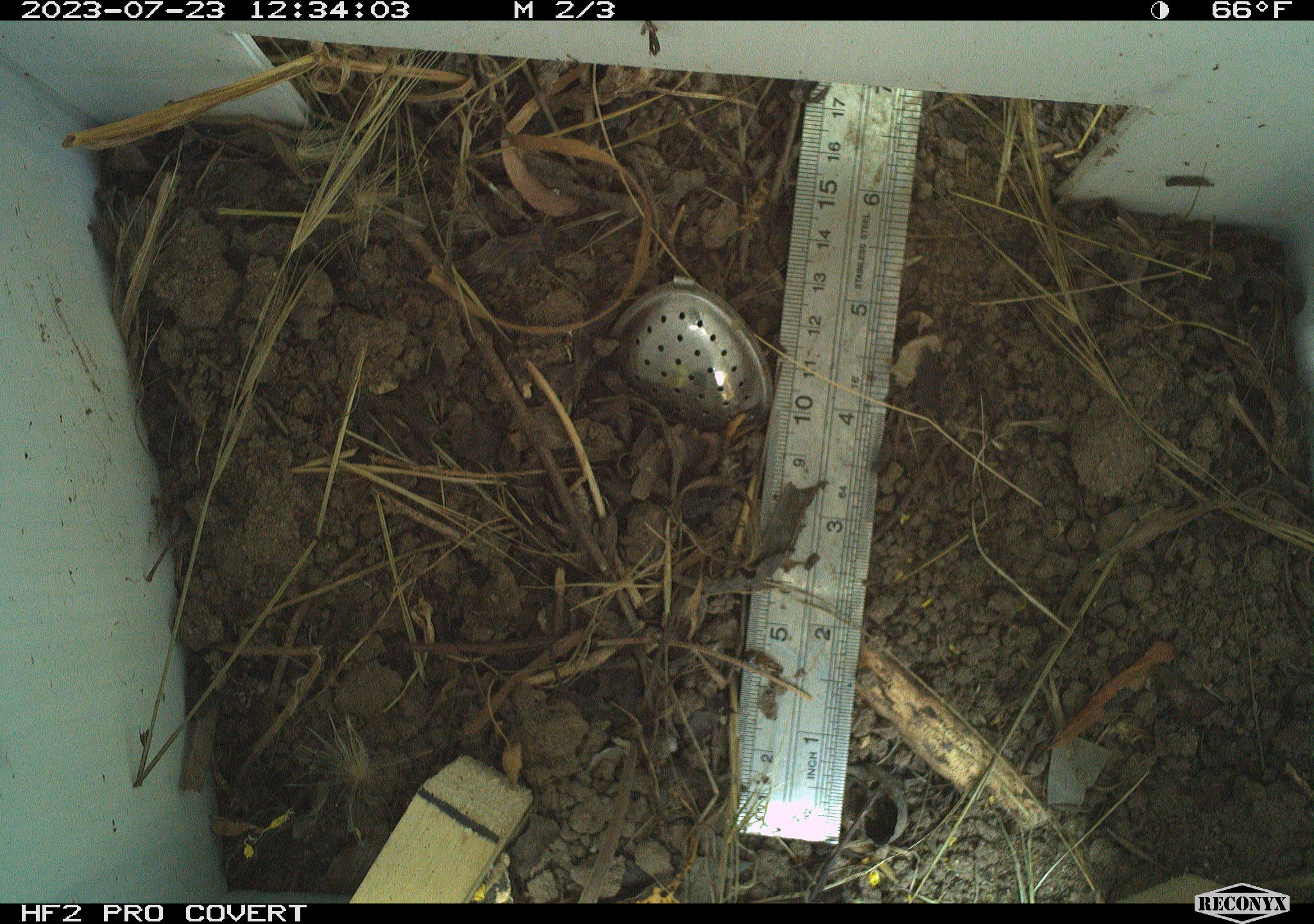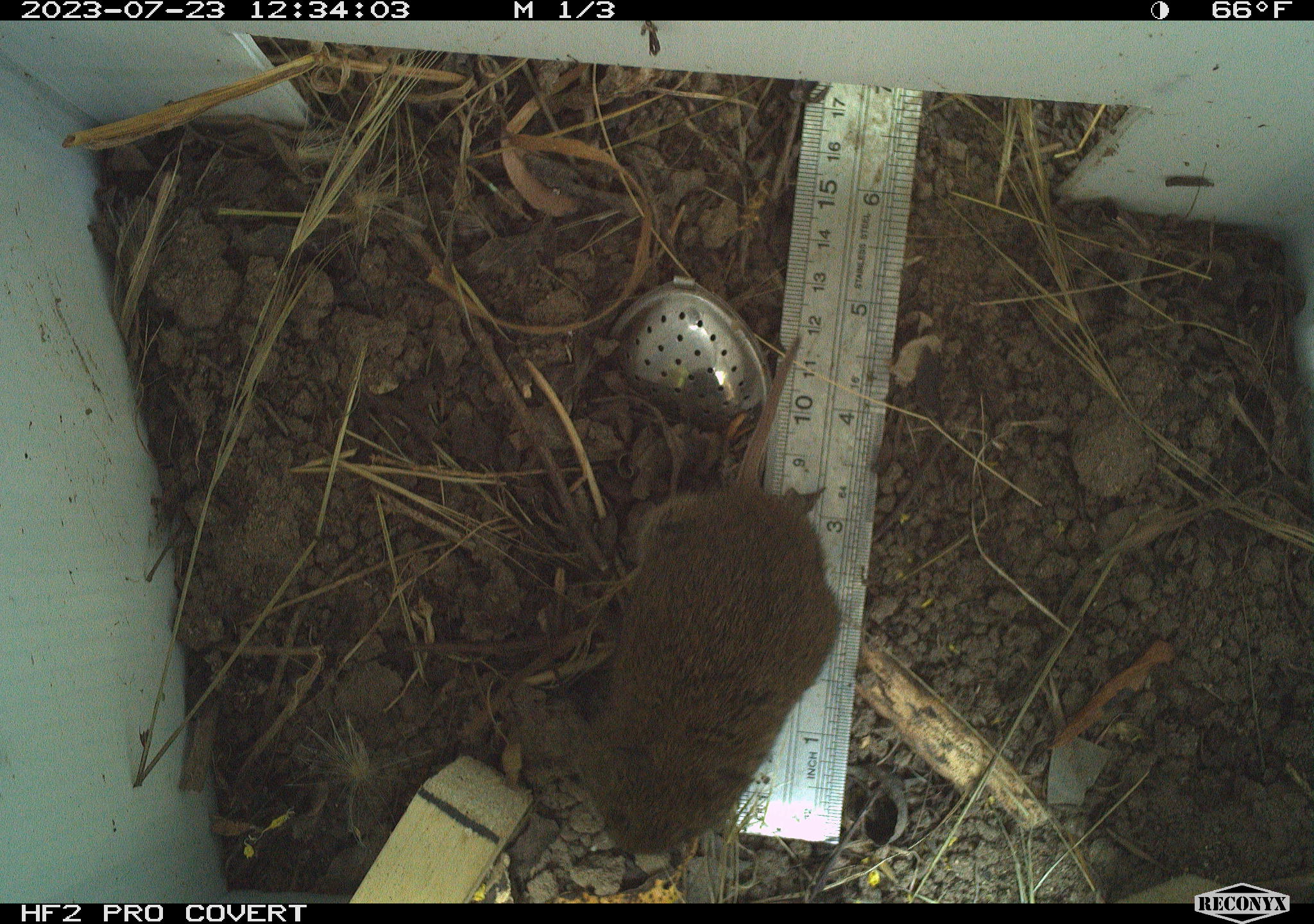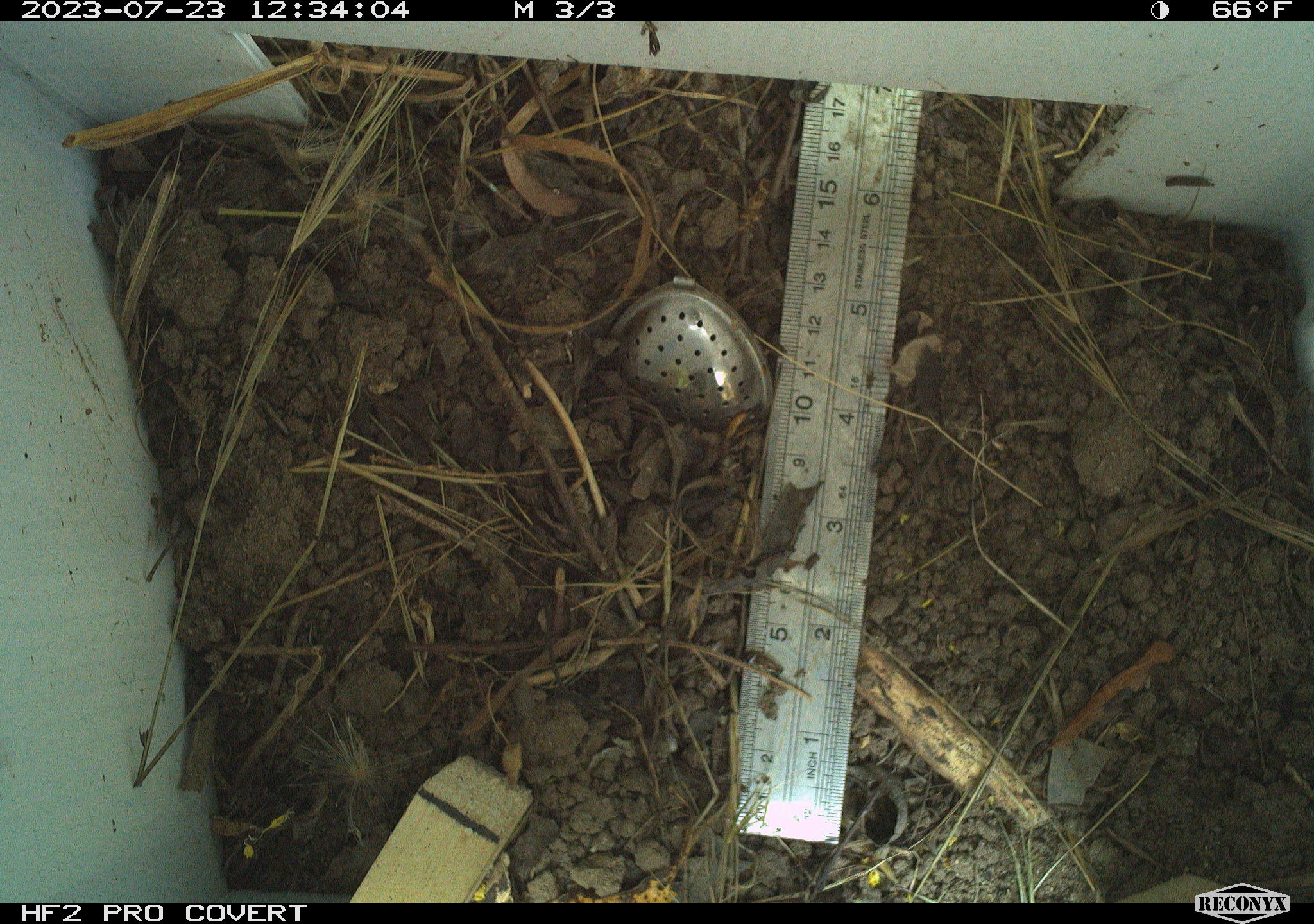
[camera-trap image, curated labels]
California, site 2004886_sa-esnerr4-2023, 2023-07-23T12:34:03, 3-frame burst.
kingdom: Animalia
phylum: Chordata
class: Mammalia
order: Rodentia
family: Cricetidae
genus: Microtus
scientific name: Microtus californicus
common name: california vole